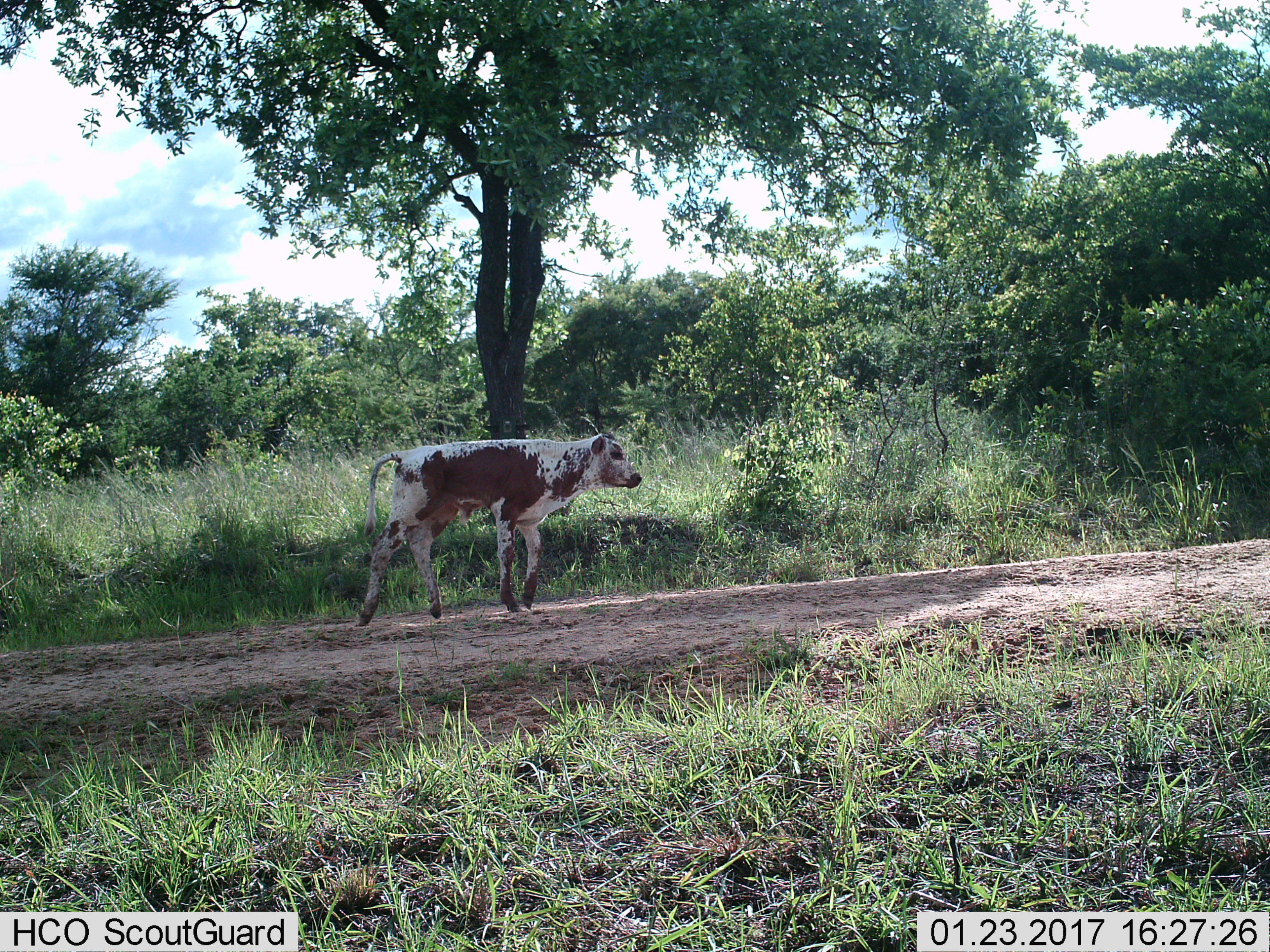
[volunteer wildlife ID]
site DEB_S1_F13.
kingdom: Animalia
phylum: Chordata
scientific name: Vertebrata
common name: domestic animal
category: domesticanimal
Domesticanimal (domestic animal) (Vertebrata), count 1. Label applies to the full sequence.